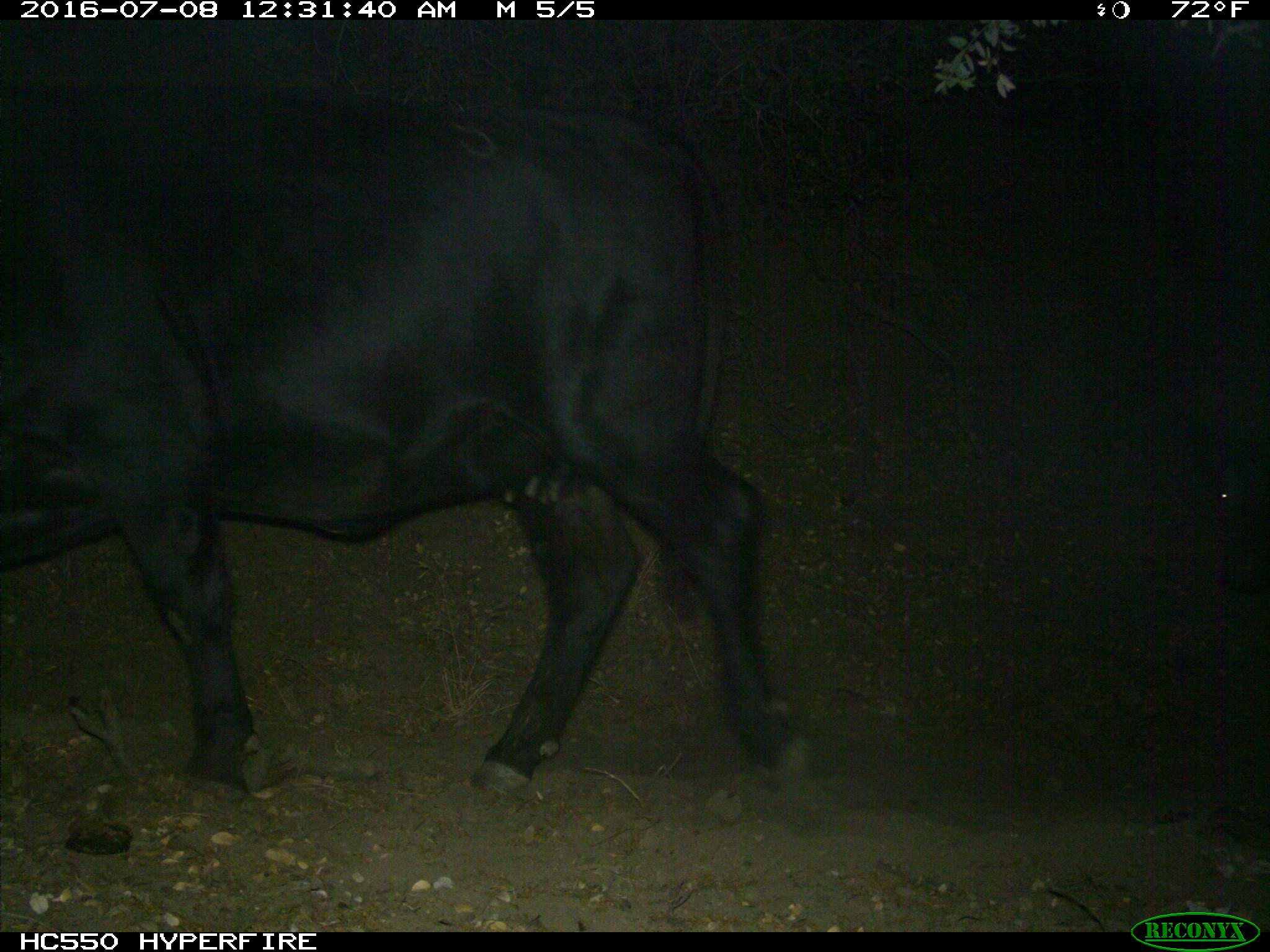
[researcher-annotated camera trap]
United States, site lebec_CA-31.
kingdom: Animalia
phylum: Chordata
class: Mammalia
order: Artiodactyla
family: Bovidae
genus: Bos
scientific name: Bos taurus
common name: domestic cow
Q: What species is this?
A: Bos taurus (domestic cow).